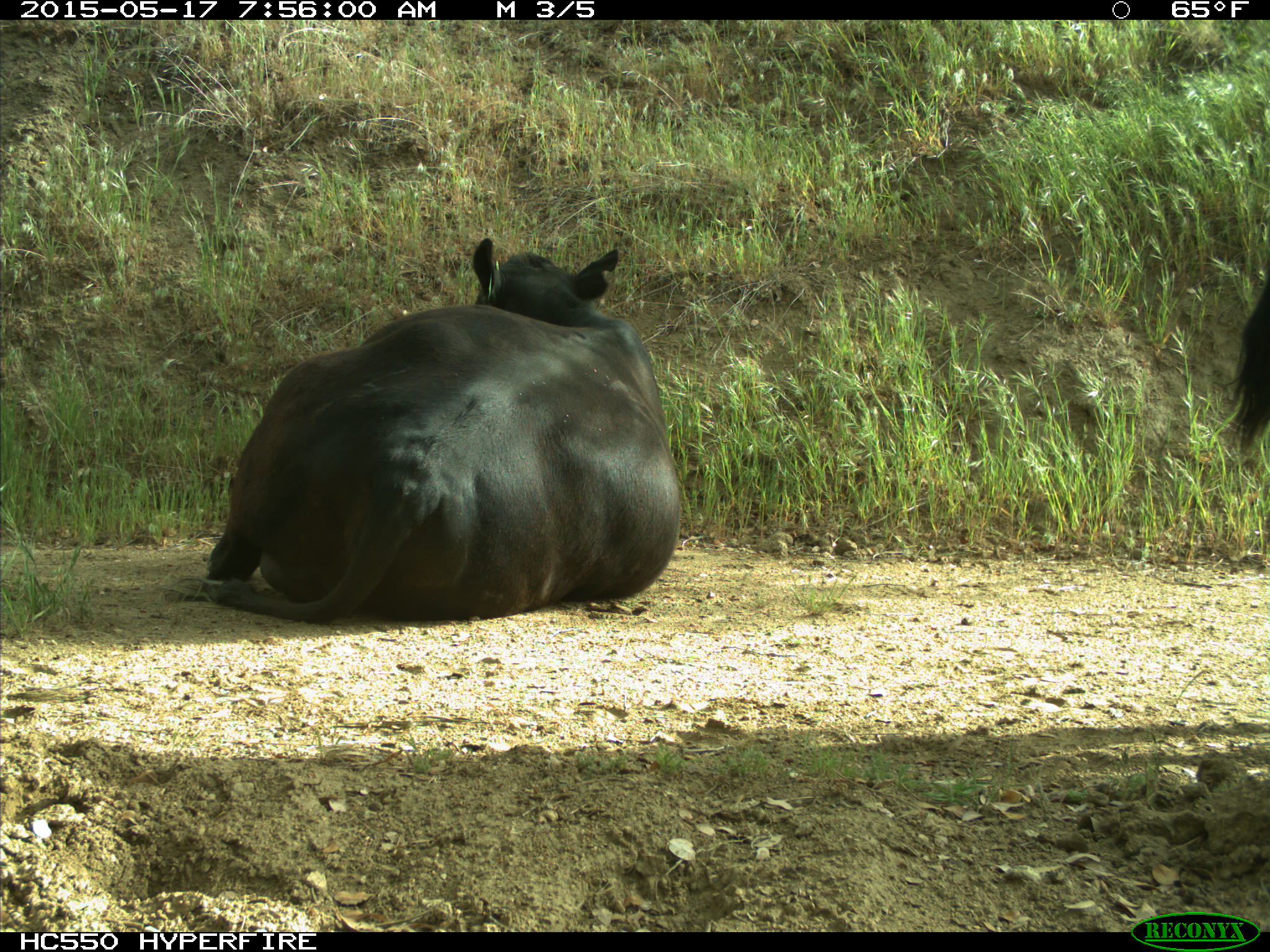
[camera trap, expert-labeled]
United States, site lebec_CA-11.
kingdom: Animalia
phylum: Chordata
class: Mammalia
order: Artiodactyla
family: Bovidae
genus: Bos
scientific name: Bos taurus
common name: domestic cow